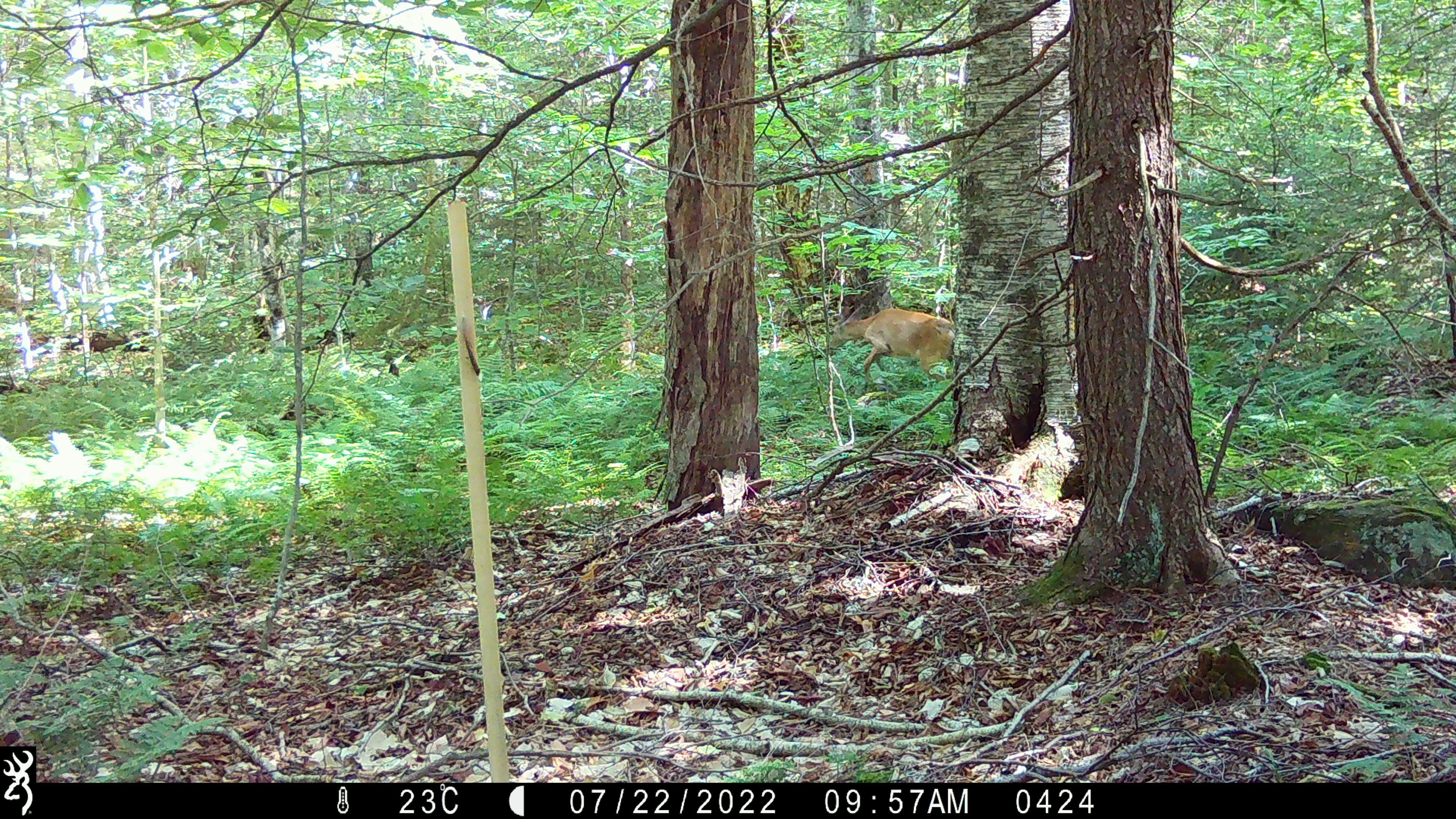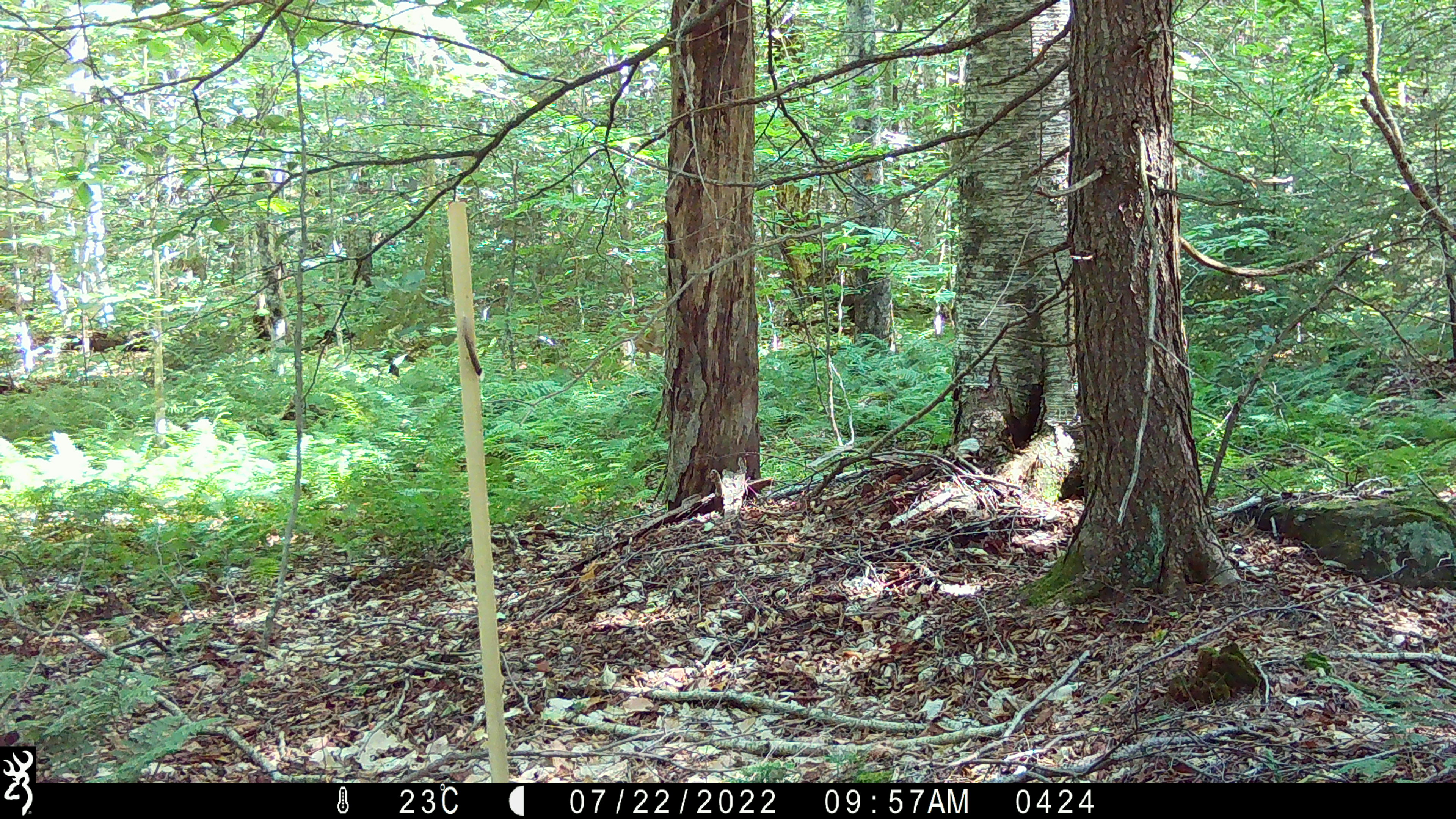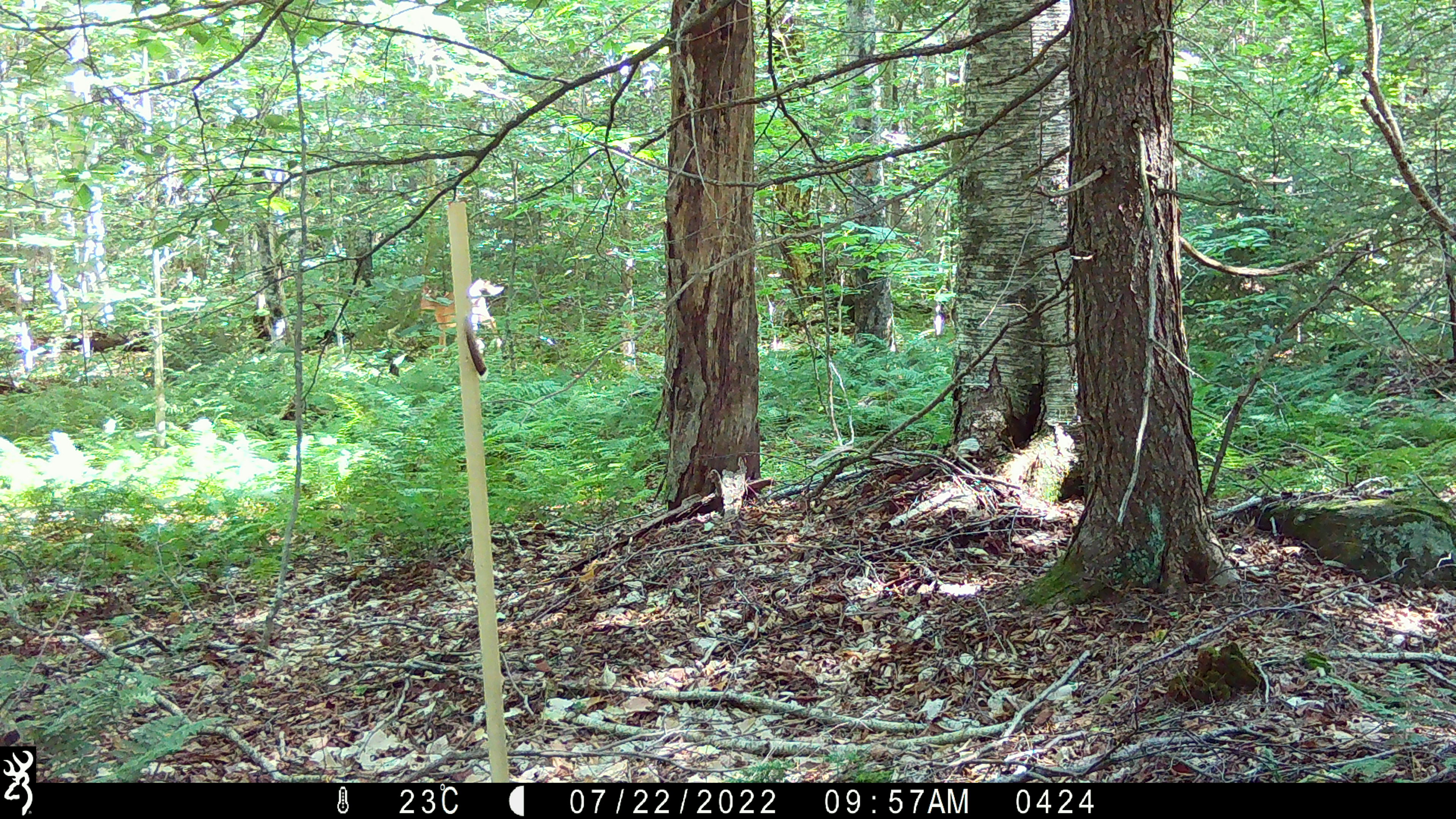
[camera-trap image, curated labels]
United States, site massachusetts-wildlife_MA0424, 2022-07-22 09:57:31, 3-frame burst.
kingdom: Animalia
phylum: Chordata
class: Mammalia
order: Artiodactyla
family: Cervidae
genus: Odocoileus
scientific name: Odocoileus virginianus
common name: white-tailed deer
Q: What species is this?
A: White-tailed deer (Odocoileus virginianus).